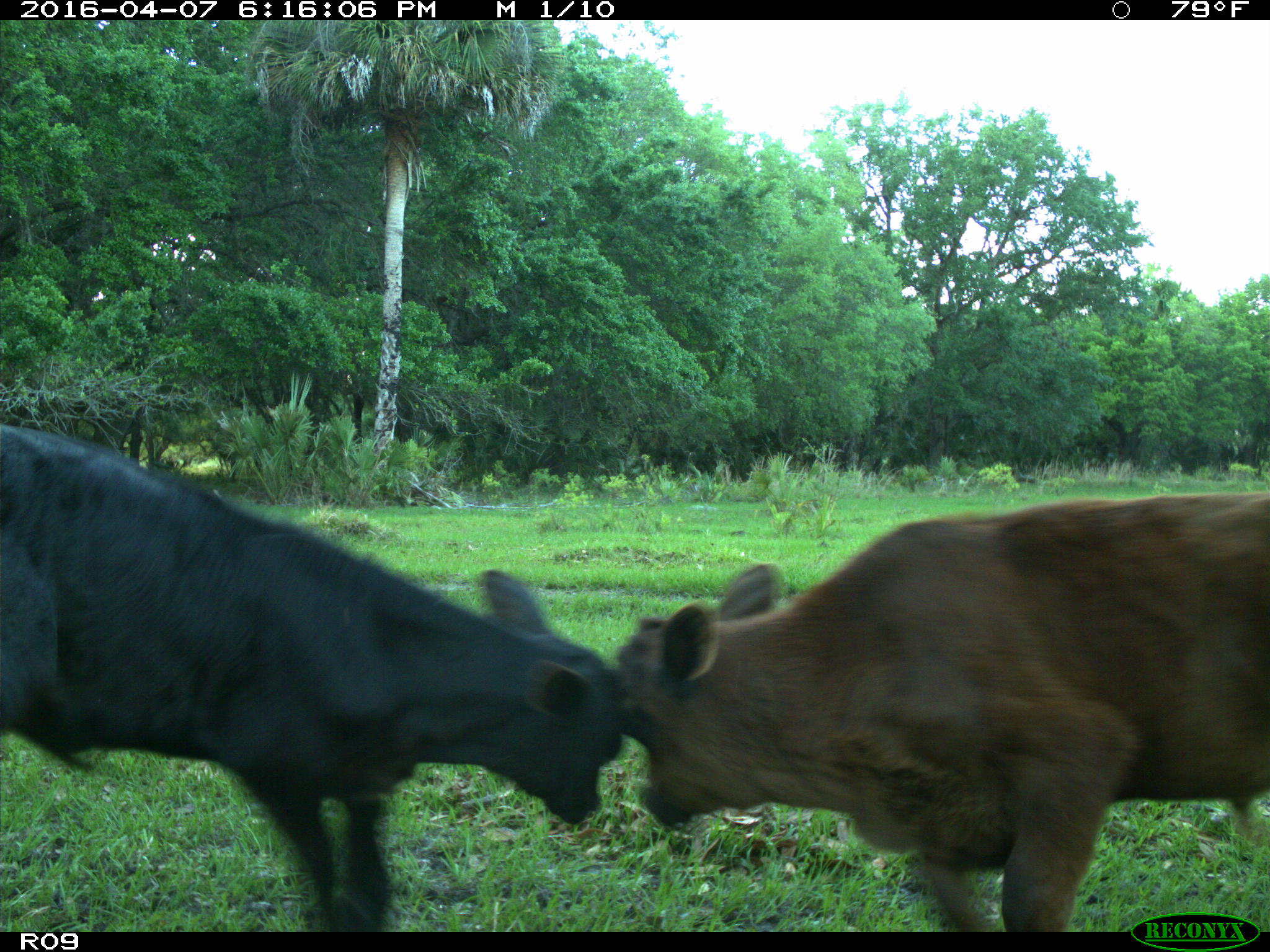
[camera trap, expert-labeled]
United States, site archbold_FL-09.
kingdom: Animalia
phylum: Chordata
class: Mammalia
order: Artiodactyla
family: Bovidae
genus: Bos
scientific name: Bos taurus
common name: domestic cow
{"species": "Bos taurus (domestic cow)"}